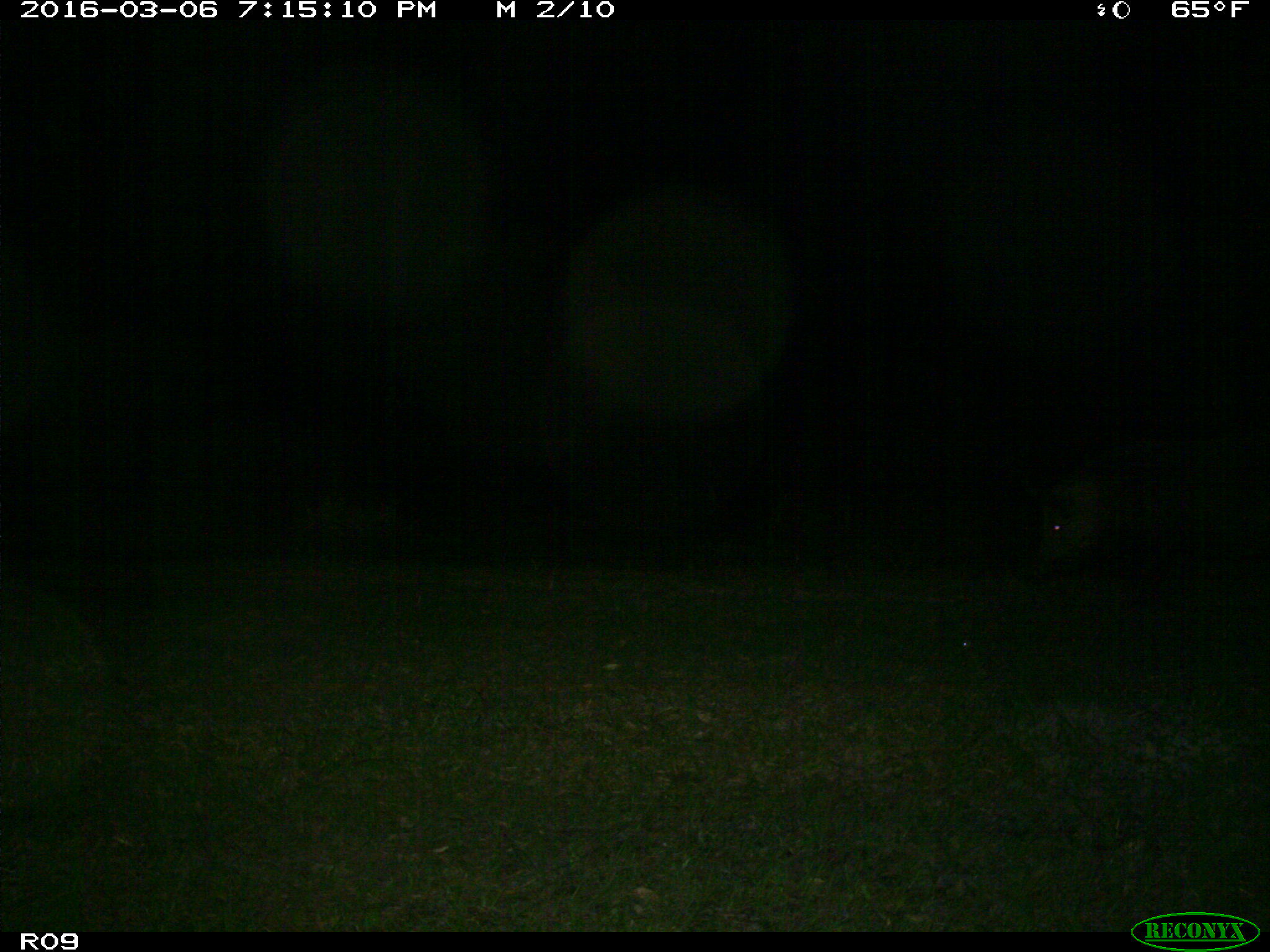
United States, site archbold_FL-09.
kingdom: Animalia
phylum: Chordata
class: Mammalia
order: Artiodactyla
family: Suidae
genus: Sus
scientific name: Sus scrofa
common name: wild boar